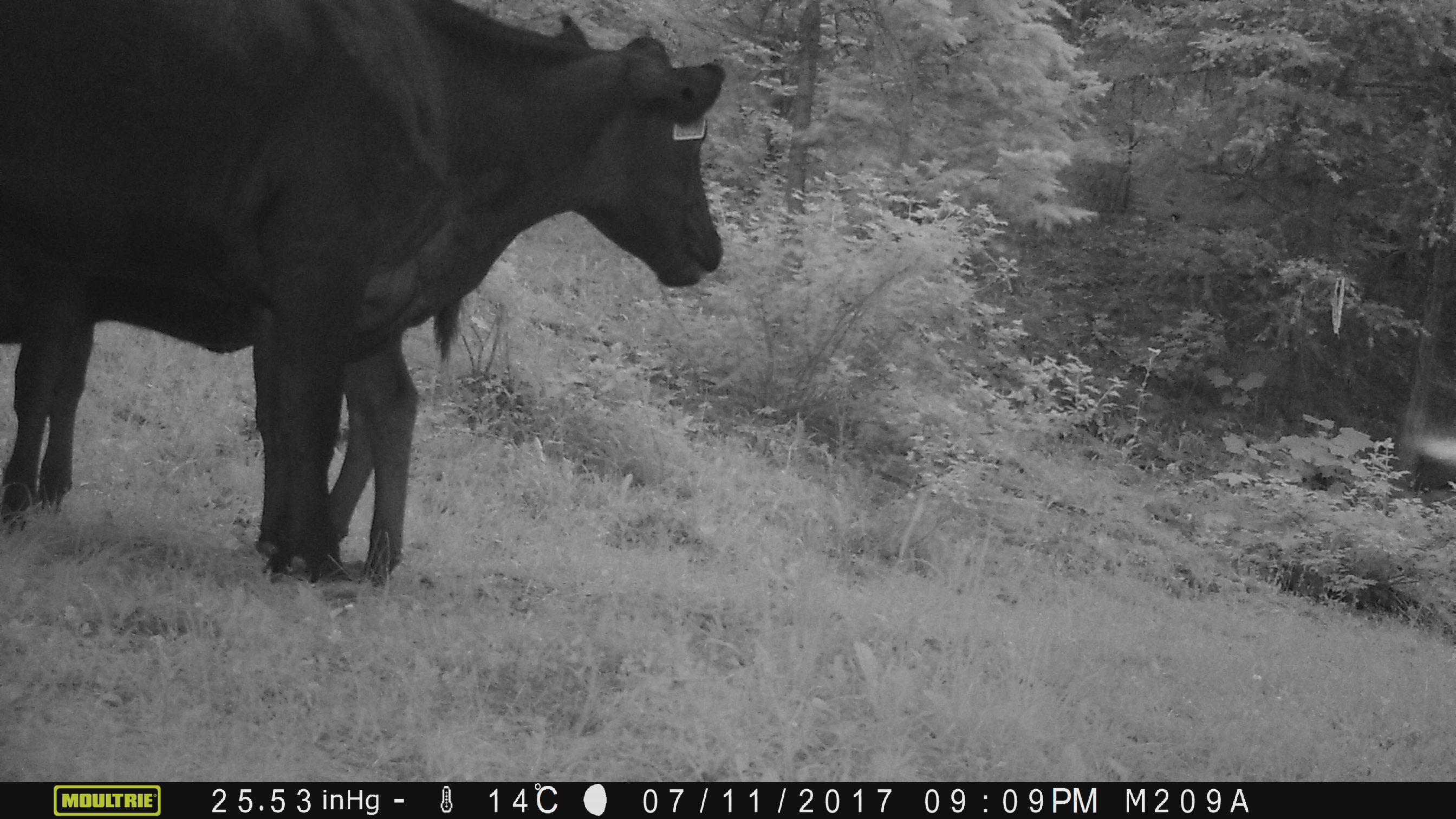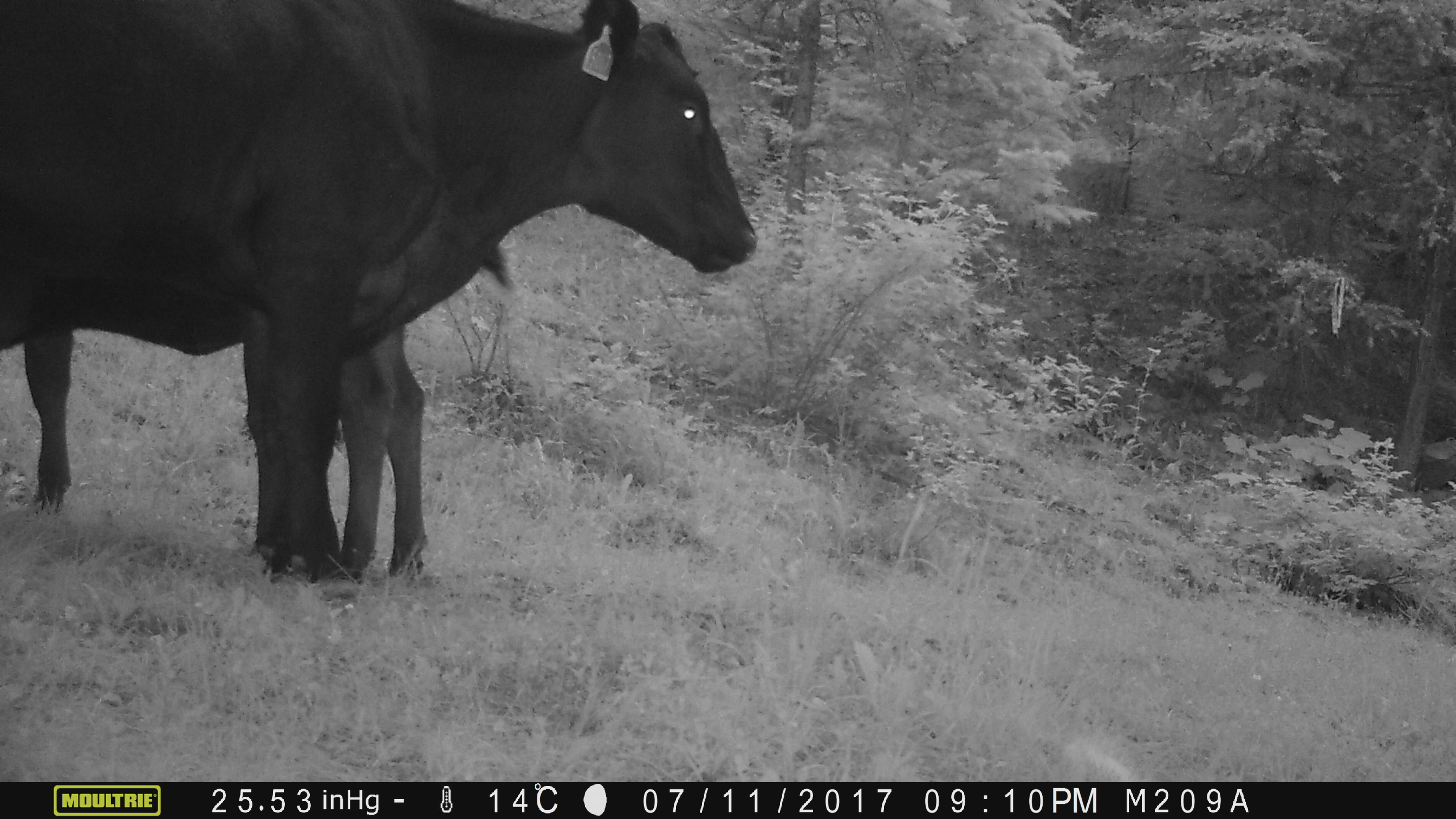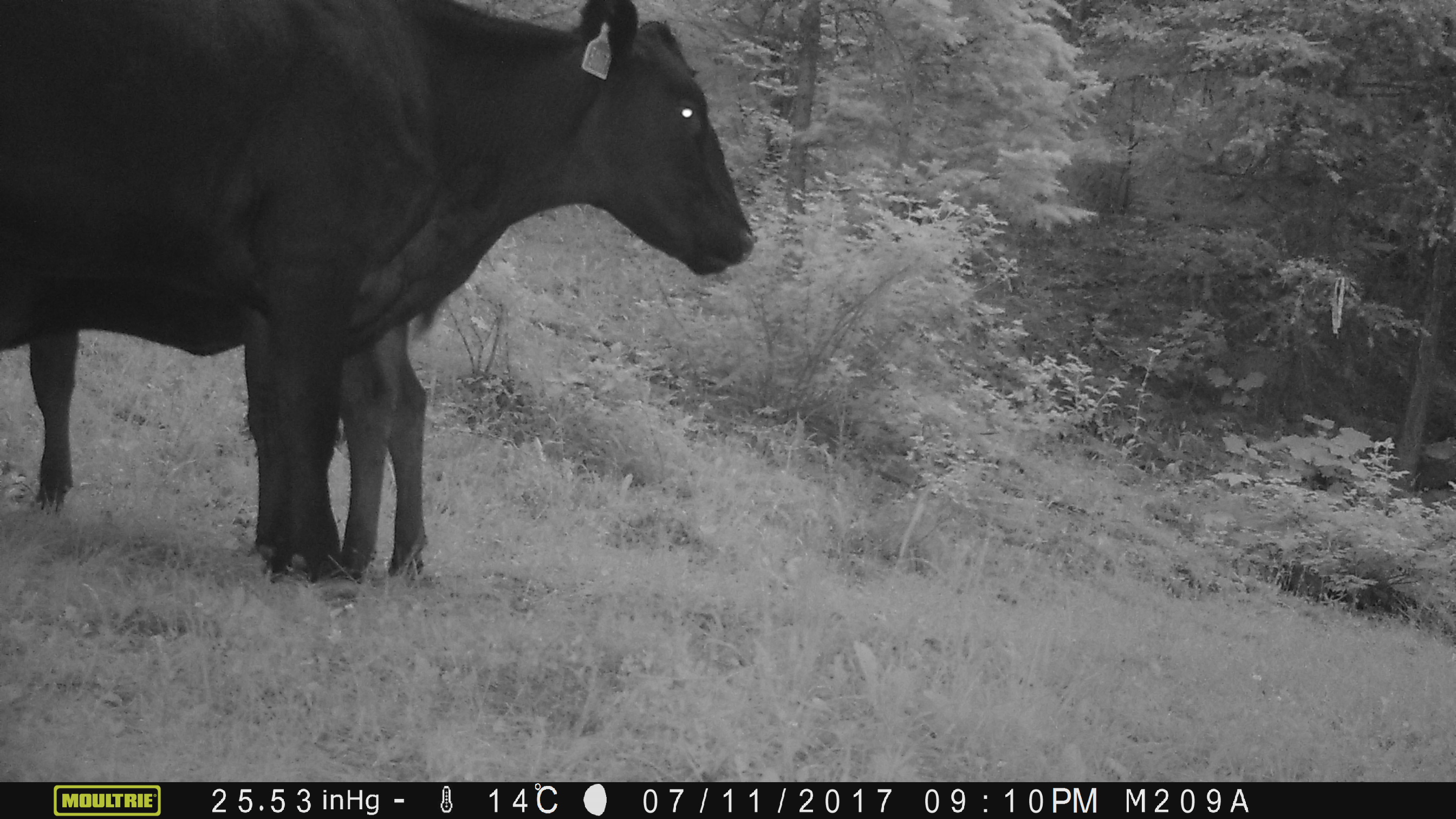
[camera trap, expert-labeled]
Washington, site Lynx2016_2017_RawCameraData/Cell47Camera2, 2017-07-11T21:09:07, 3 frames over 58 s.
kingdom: Animalia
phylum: Chordata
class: Mammalia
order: Artiodactyla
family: Bovidae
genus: Bos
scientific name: Bos taurus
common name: domestic cattle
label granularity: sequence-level